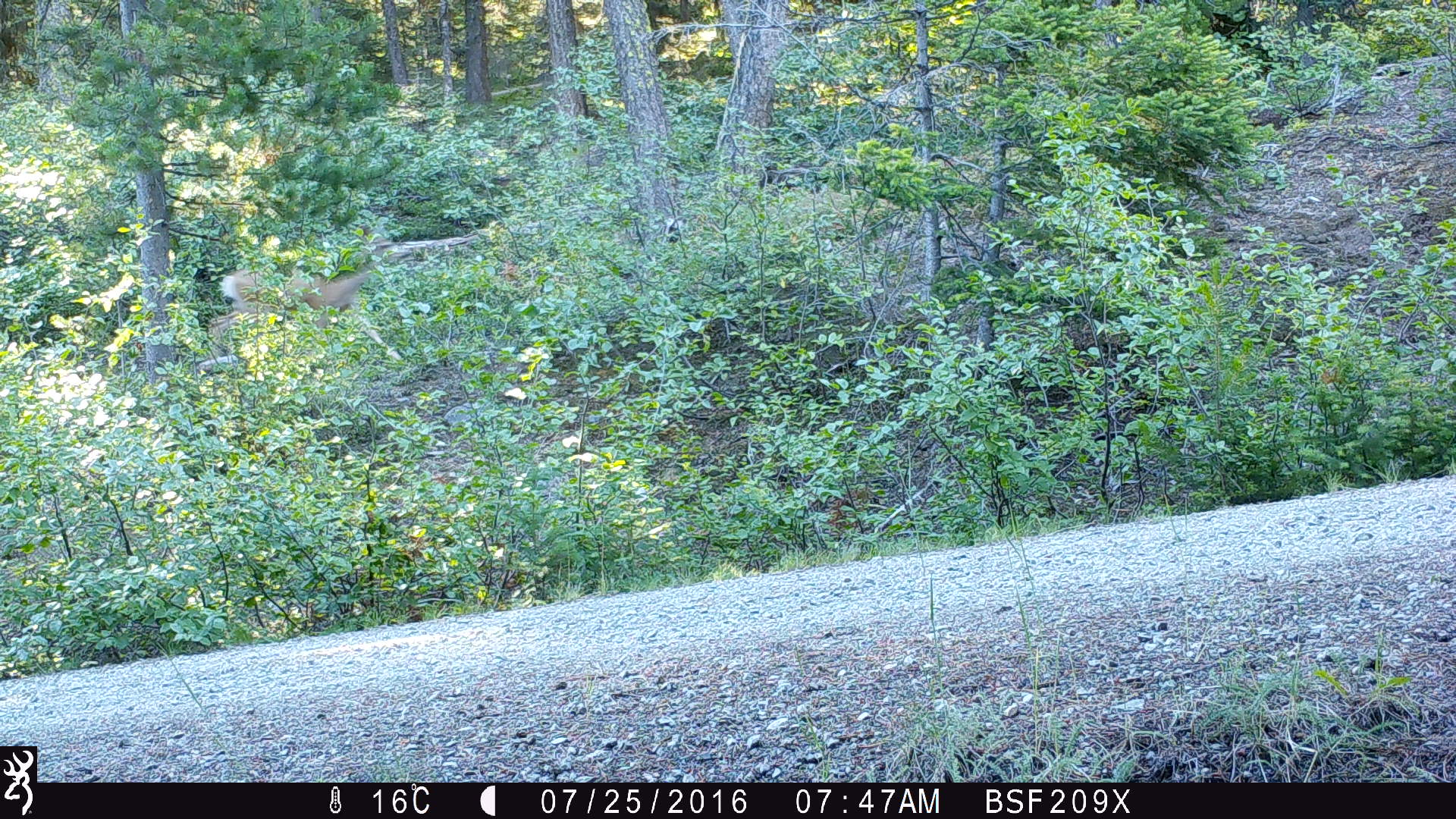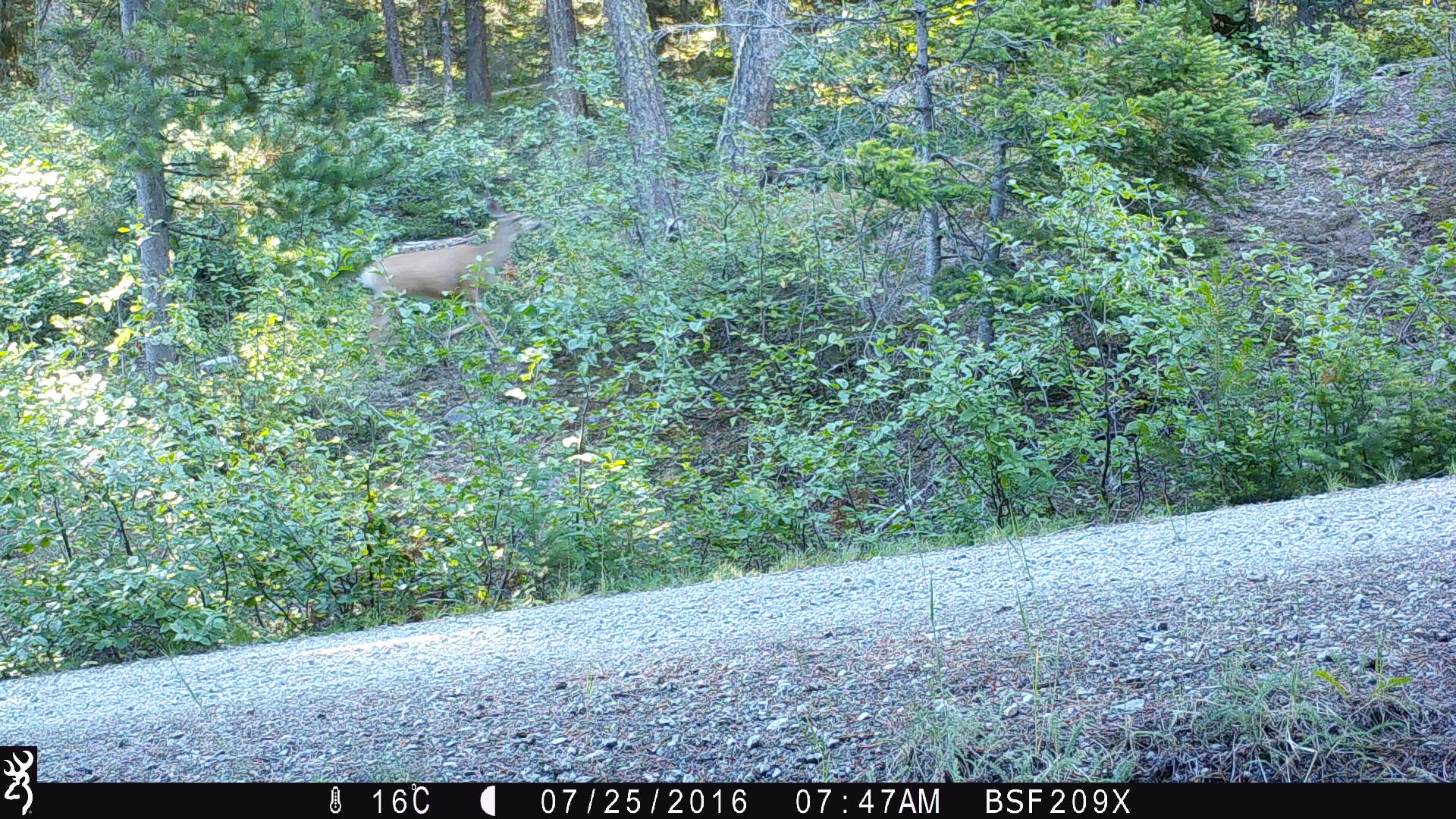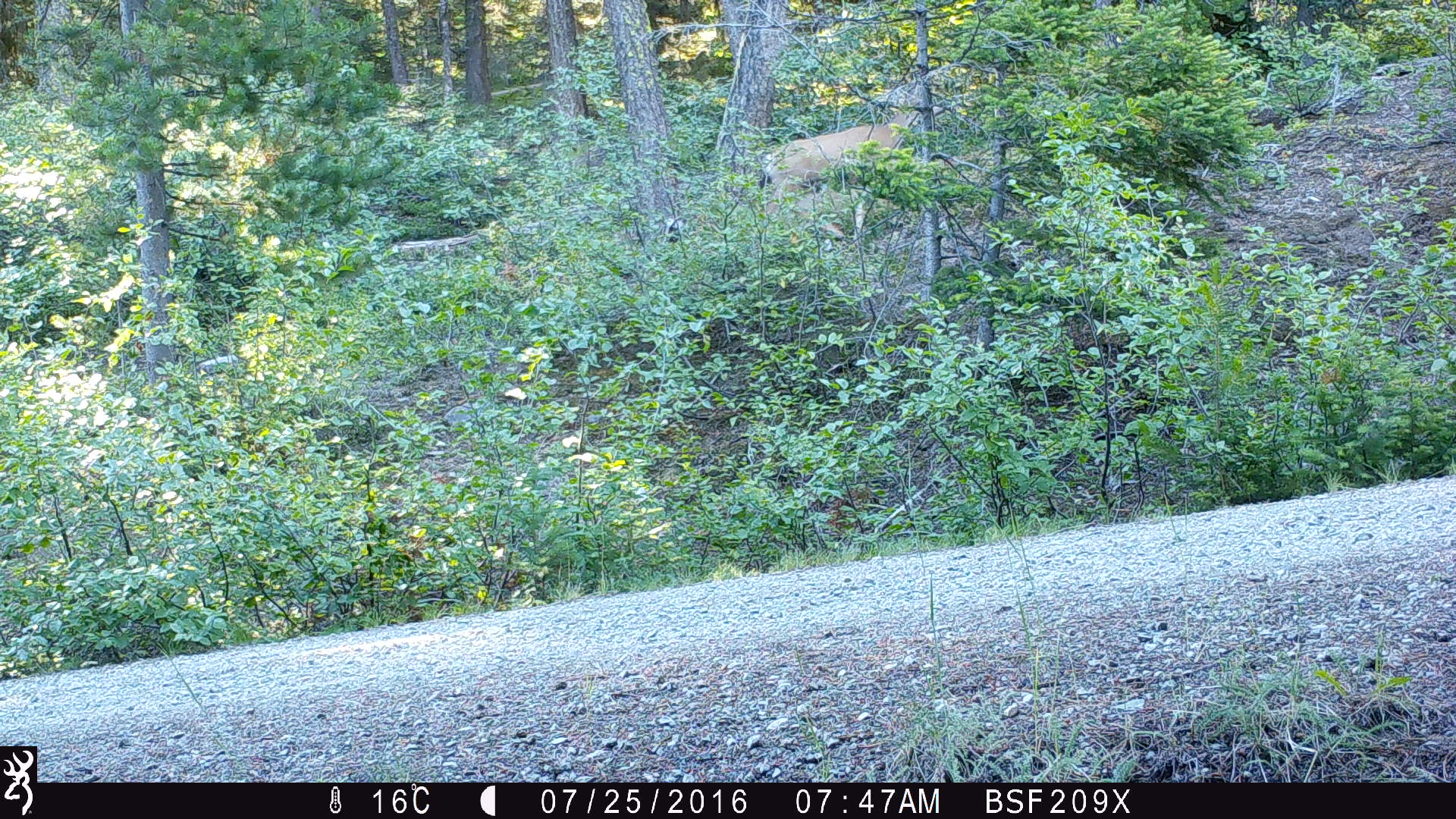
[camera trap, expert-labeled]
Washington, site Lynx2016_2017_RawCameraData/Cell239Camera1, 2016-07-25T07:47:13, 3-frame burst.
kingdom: Animalia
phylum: Chordata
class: Mammalia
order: Artiodactyla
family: Cervidae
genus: Odocoileus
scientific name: Odocoileus hemionus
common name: mule deer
Odocoileus hemionus (mule deer). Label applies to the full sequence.